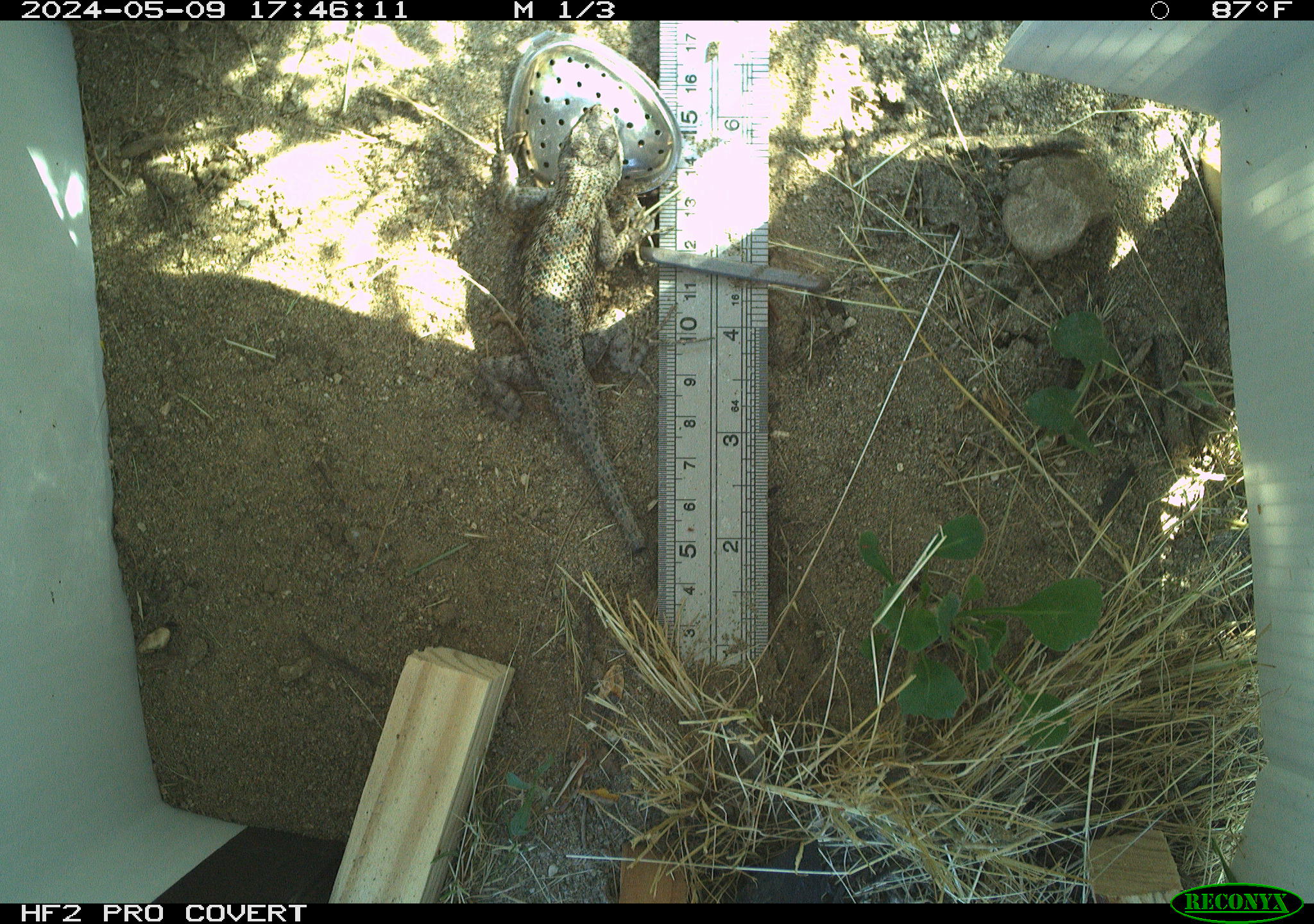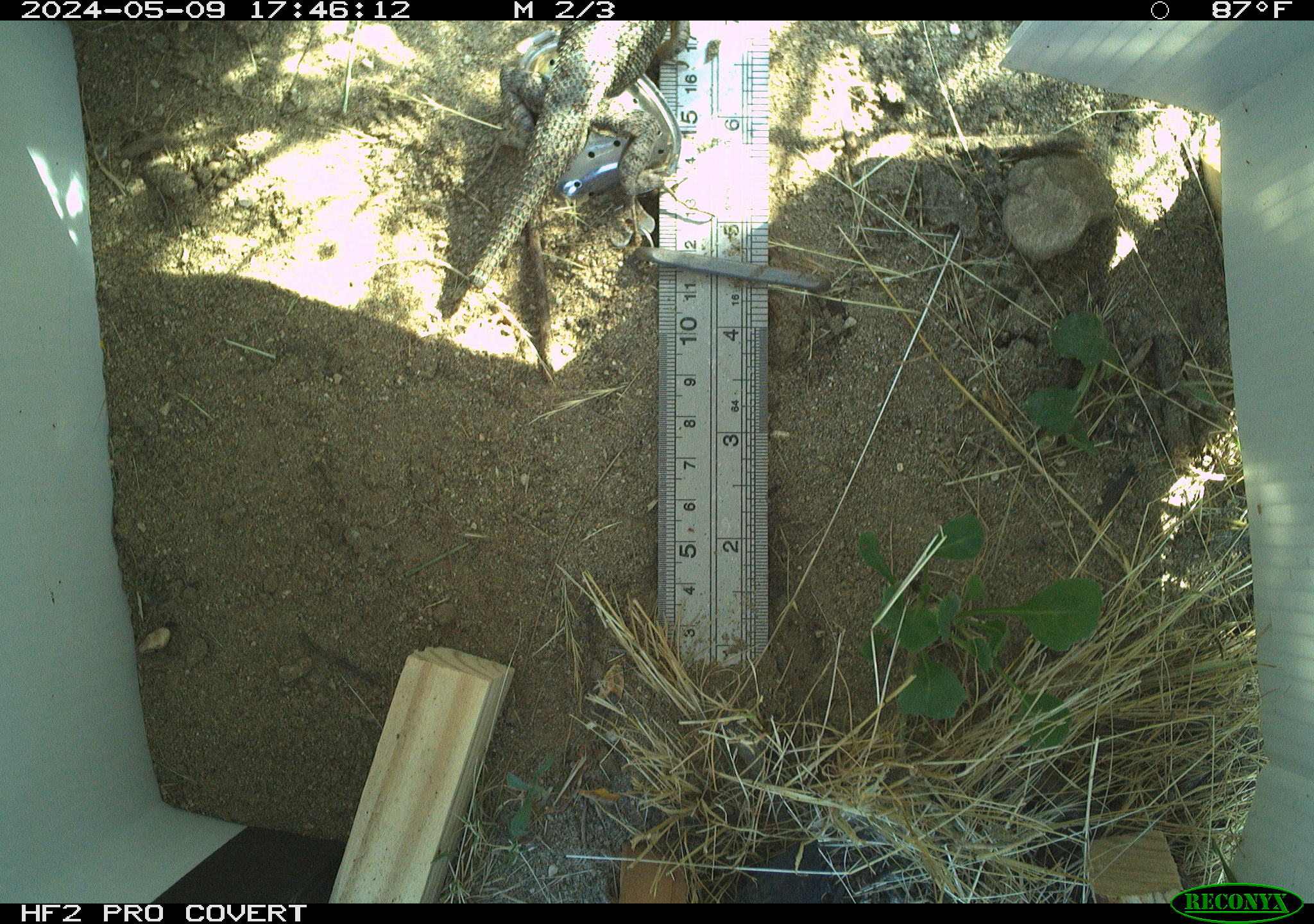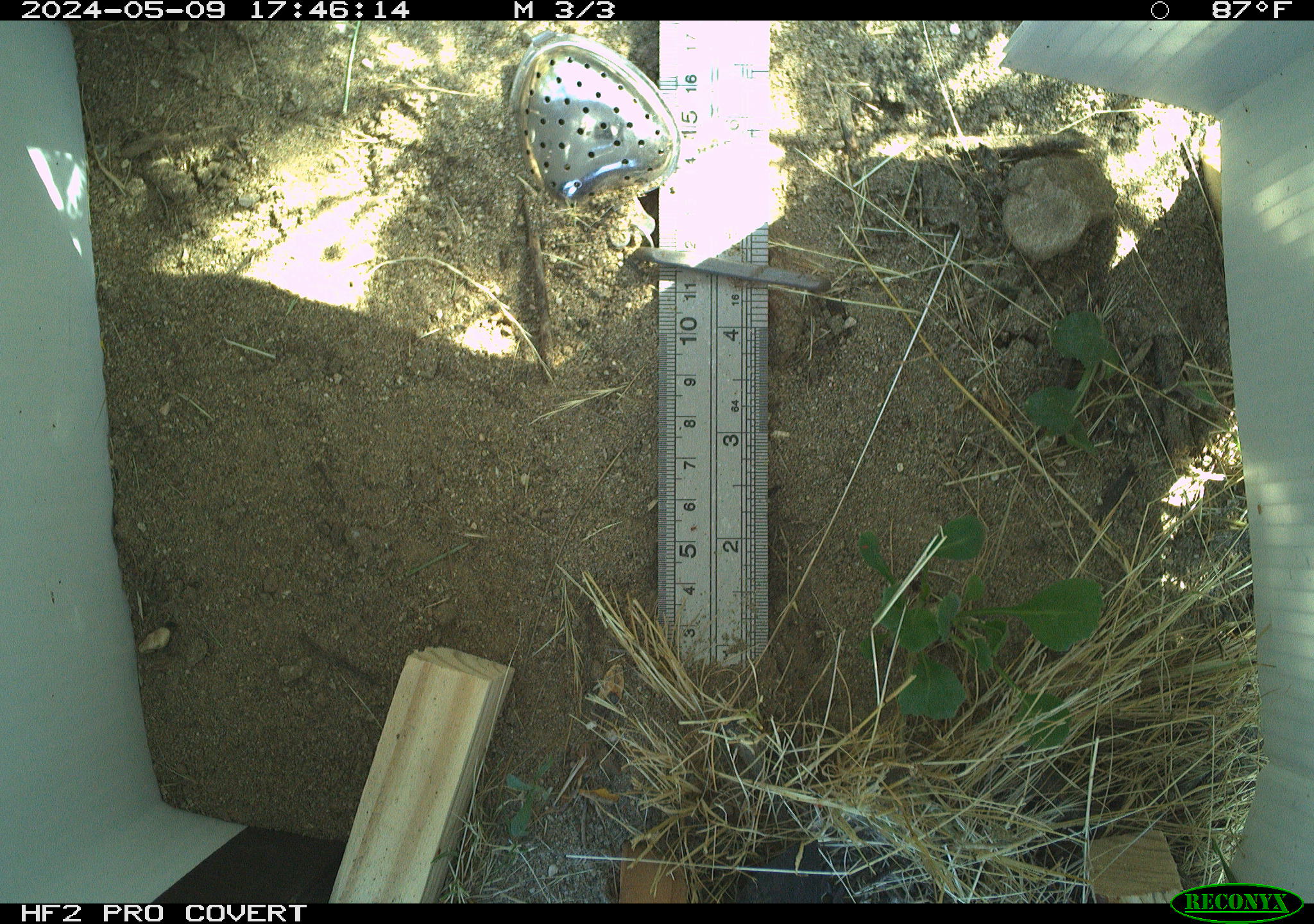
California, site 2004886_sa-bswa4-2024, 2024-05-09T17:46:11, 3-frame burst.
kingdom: Animalia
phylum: Chordata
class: Reptilia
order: Squamata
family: Phrynosomatidae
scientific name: Phrynosomatidae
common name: north american spiny lizards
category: sceloporus/uta species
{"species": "sceloporus/uta species (north american spiny lizards) (Phrynosomatidae)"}